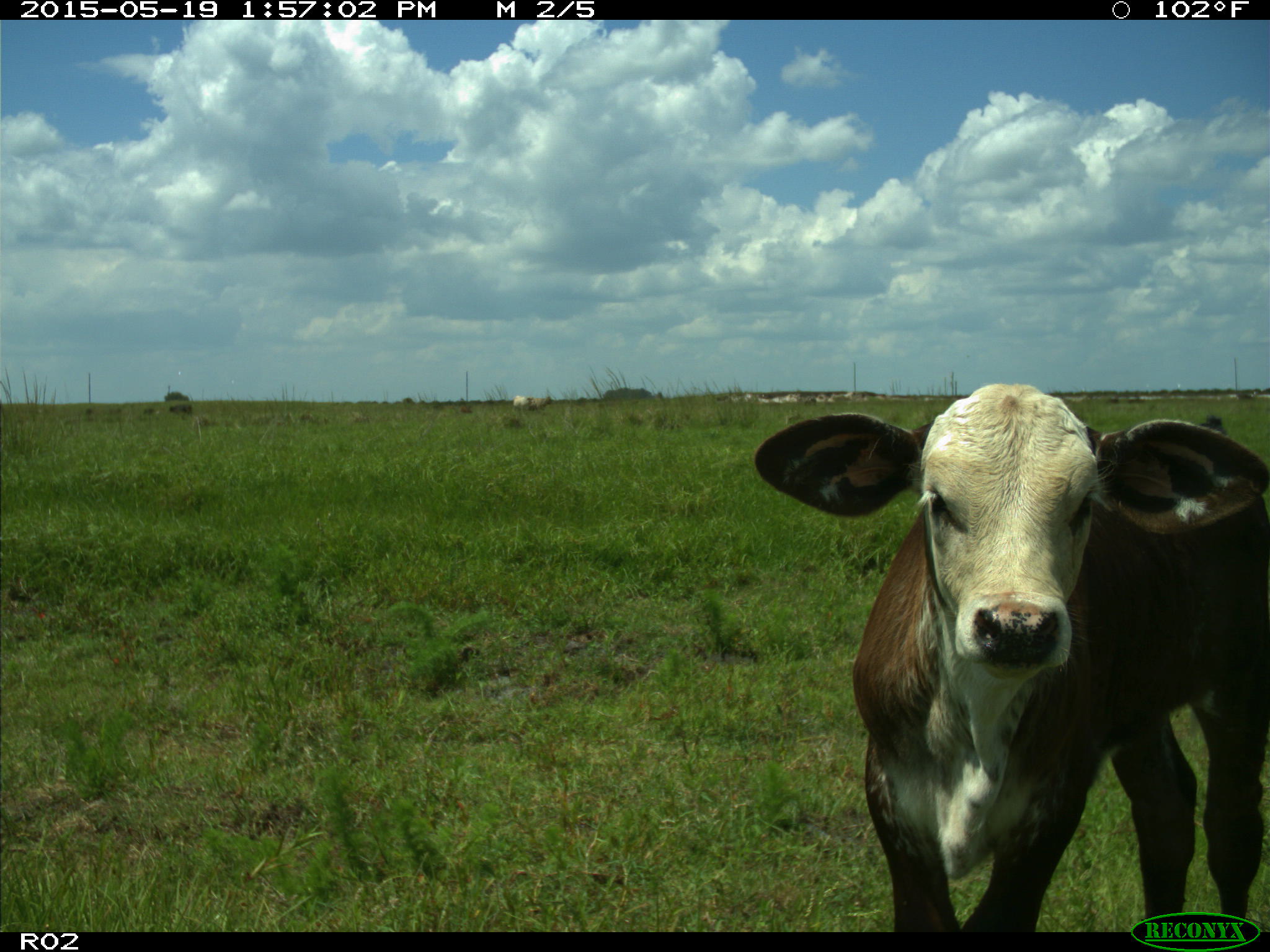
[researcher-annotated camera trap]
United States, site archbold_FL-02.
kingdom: Animalia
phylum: Chordata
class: Mammalia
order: Artiodactyla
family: Bovidae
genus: Bos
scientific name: Bos taurus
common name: domestic cow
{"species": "Bos taurus (domestic cow)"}